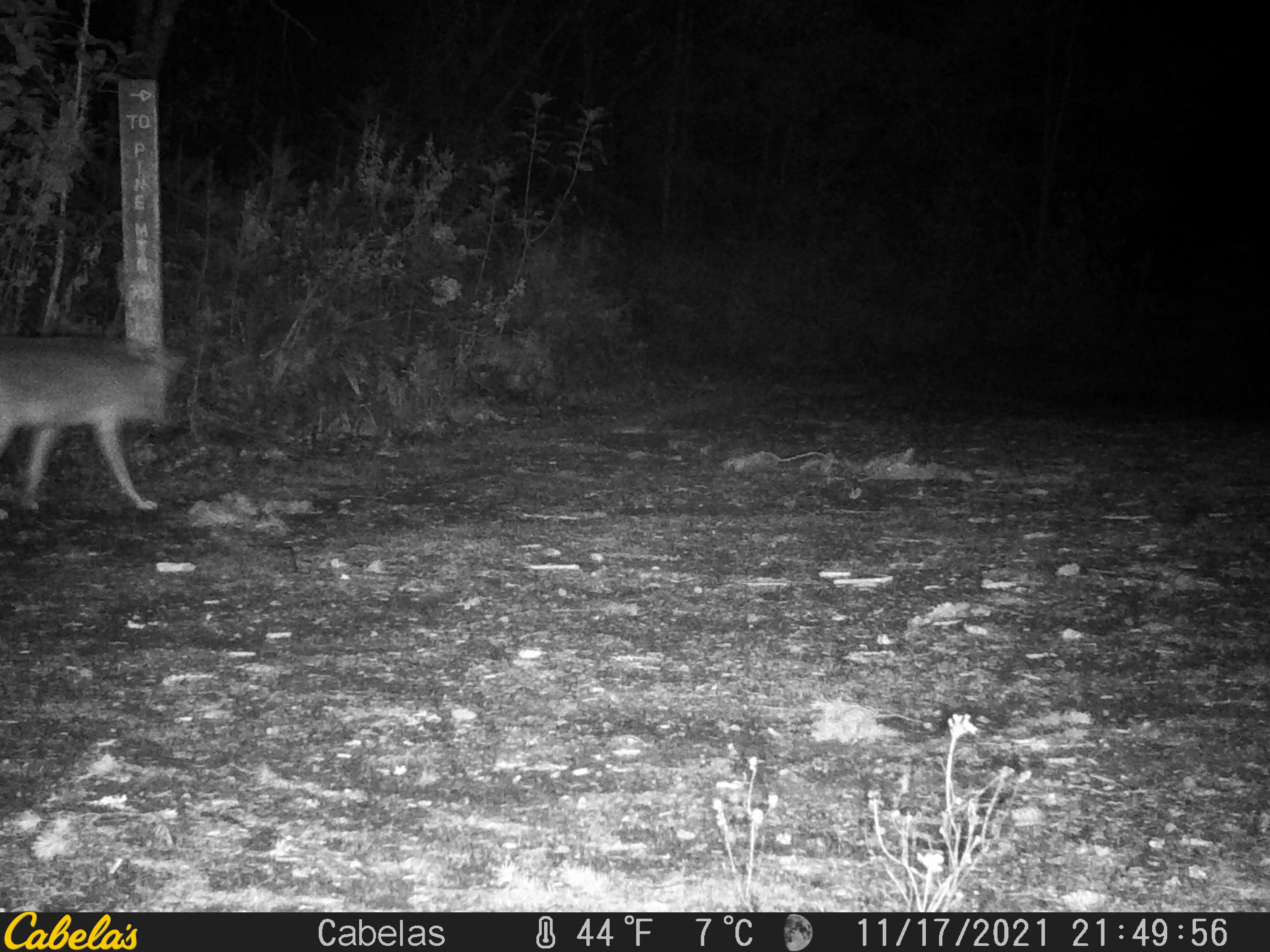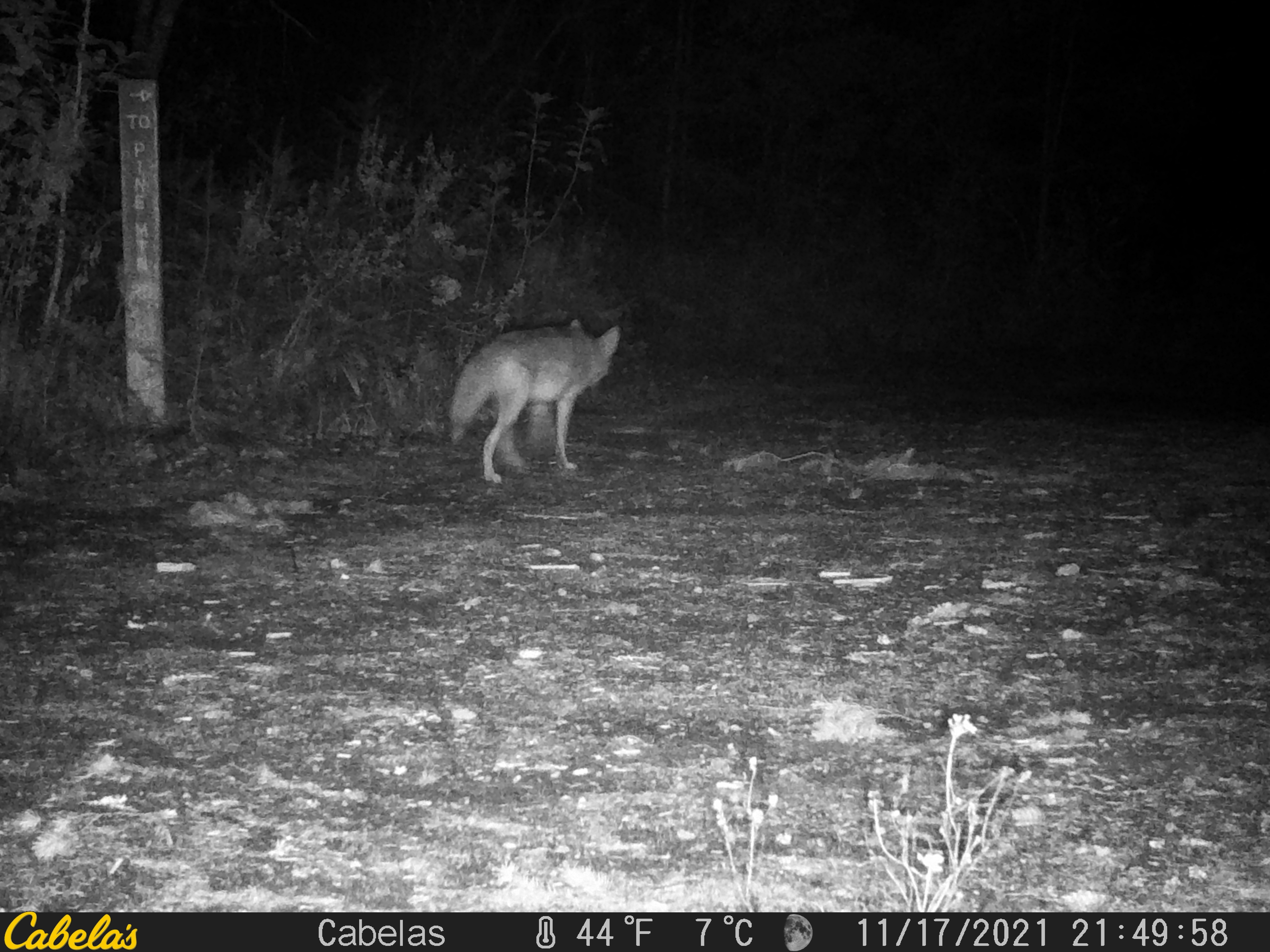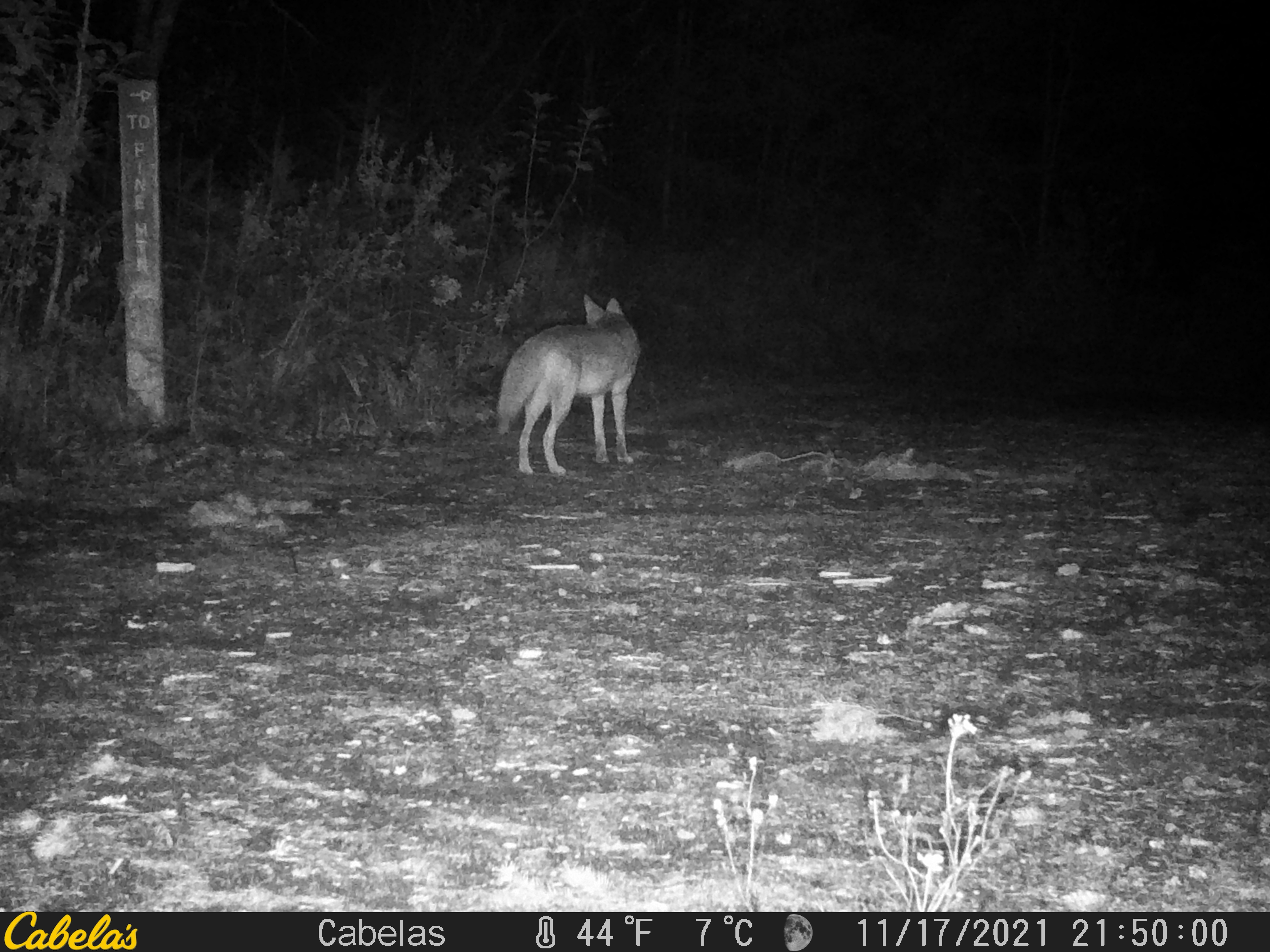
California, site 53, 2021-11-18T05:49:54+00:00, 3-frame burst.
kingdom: Animalia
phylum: Chordata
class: Mammalia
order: Carnivora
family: Canidae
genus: Canis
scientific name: Canis latrans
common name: coyote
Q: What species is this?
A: Coyote (Canis latrans).